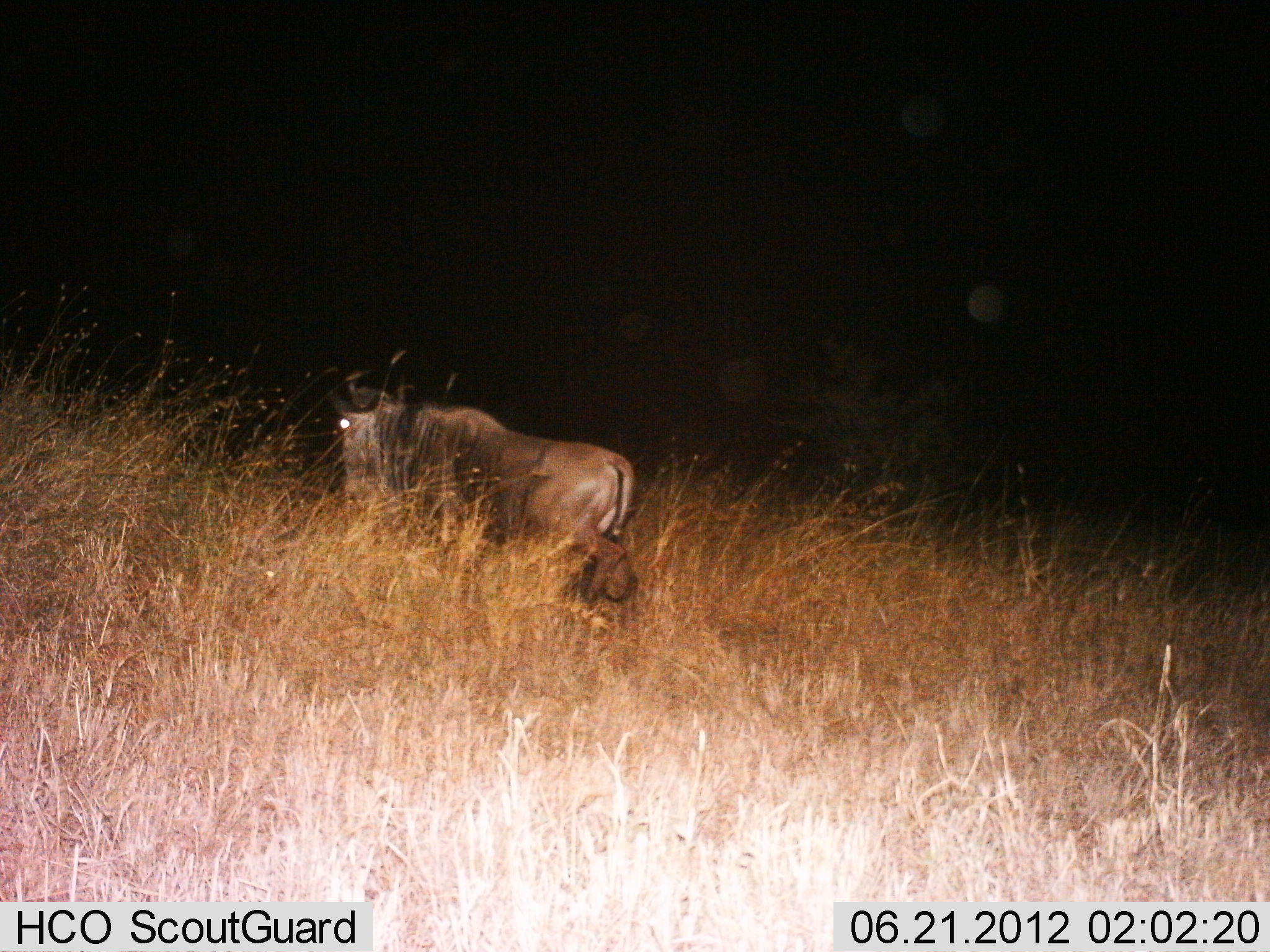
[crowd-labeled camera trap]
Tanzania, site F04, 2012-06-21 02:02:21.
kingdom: Animalia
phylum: Chordata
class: Mammalia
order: Artiodactyla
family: Bovidae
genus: Connochaetes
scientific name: Connochaetes taurinus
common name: blue wildebeest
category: wildebeest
Wildebeest (blue wildebeest) (Connochaetes taurinus), count 1. Behavior (volunteer vote fractions): standing 10%, resting 0%, moving 90%, interacting 0%. Young present (vote fraction): 0%. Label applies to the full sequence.